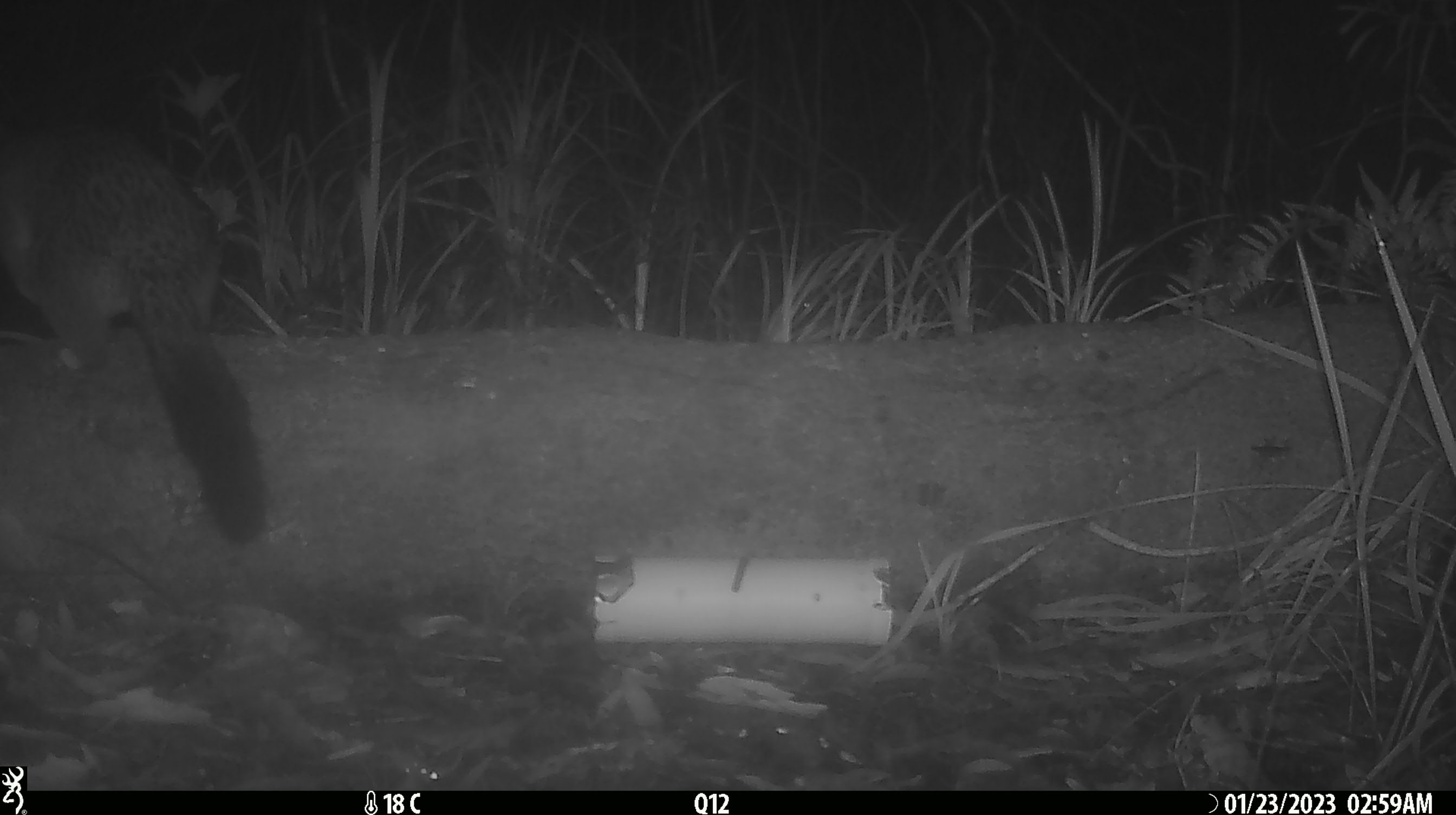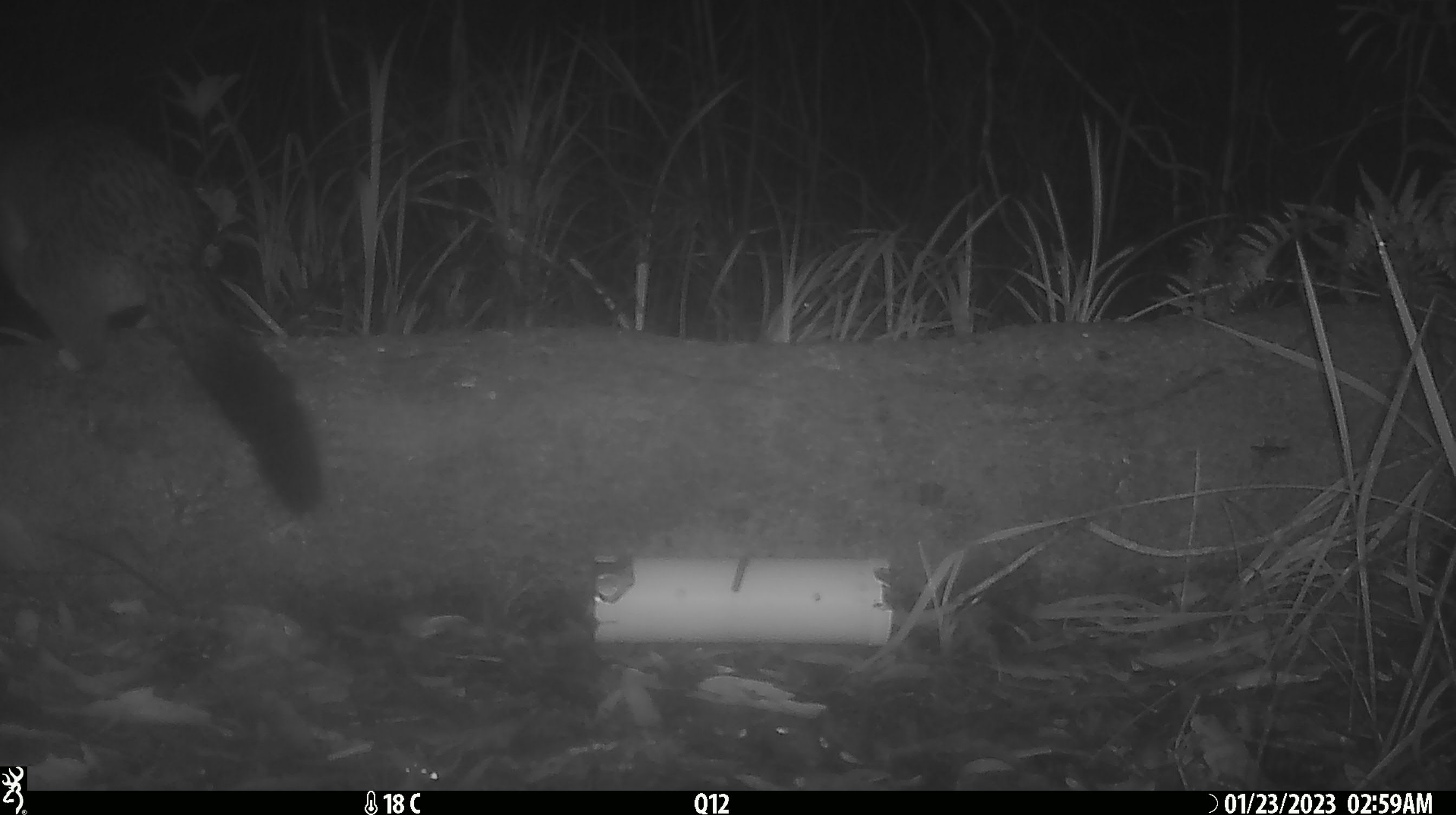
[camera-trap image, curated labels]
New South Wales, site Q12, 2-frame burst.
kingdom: Animalia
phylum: Chordata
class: Mammalia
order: Diprotodontia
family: Phalangeridae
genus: Trichosurus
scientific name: Trichosurus vulpecula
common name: common brushtail possum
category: possum